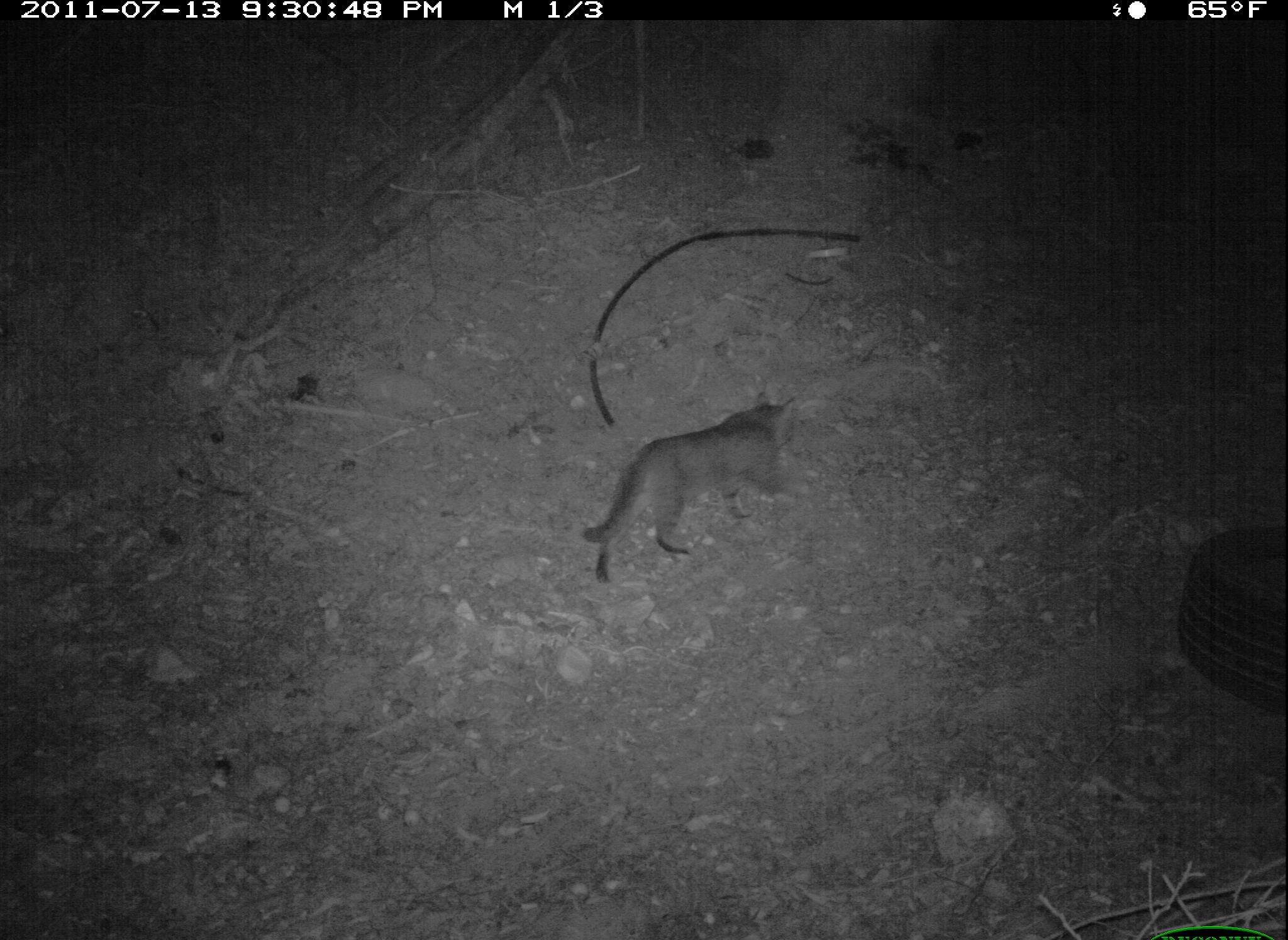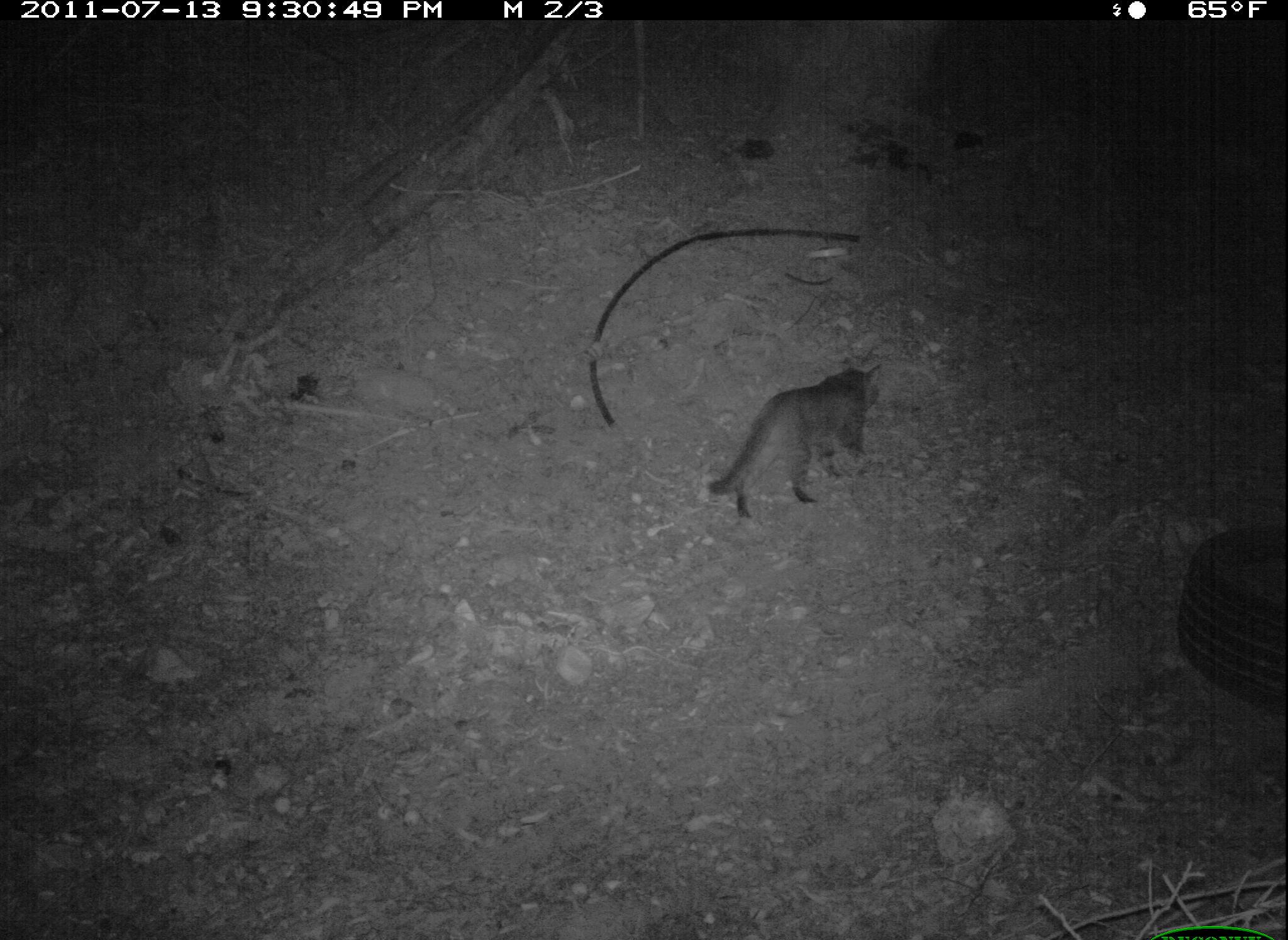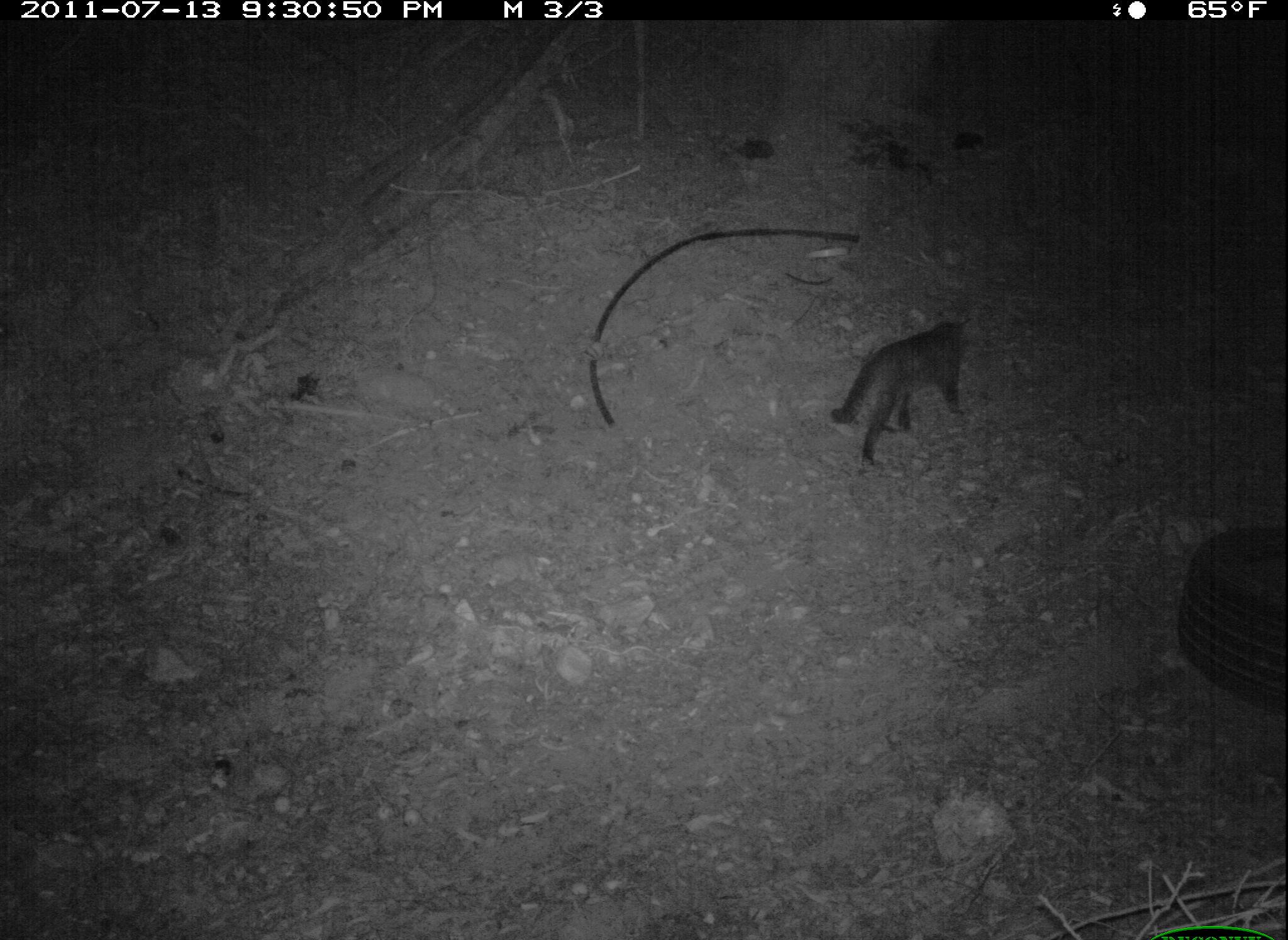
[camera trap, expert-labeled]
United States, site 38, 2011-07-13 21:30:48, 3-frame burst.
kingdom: Animalia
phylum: Chordata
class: Mammalia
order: Carnivora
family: Felidae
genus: Felis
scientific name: Felis catus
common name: cat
Cat (Felis catus).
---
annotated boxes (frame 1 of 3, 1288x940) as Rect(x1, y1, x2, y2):
cat: Rect(578, 388, 803, 593)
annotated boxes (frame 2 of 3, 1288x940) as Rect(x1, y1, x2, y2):
cat: Rect(704, 353, 886, 523)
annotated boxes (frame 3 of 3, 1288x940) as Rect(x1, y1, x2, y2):
cat: Rect(826, 304, 984, 472)